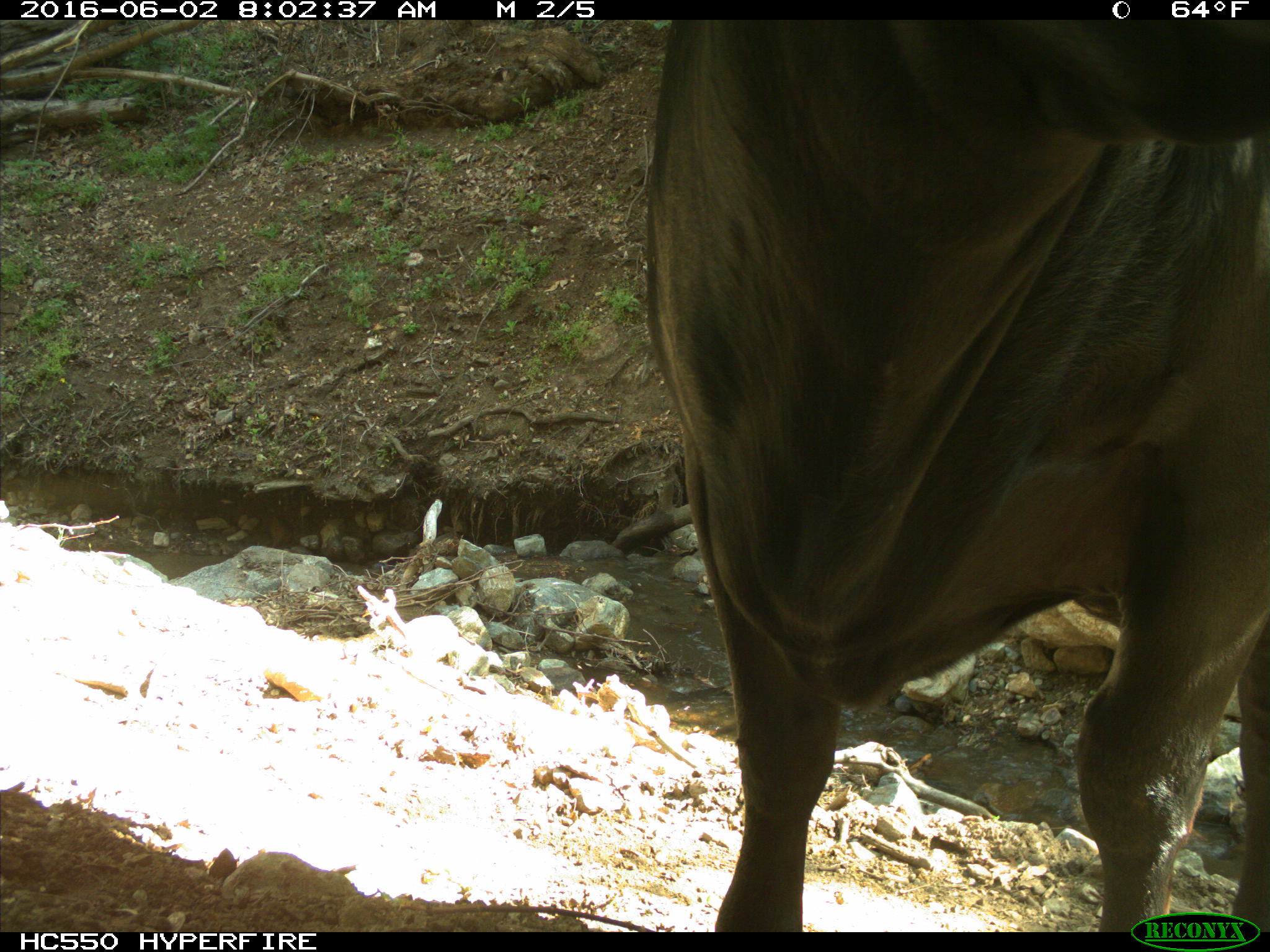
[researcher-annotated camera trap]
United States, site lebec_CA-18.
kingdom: Animalia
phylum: Chordata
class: Mammalia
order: Artiodactyla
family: Bovidae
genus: Bos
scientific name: Bos taurus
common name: domestic cow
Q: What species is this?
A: Bos taurus (domestic cow).